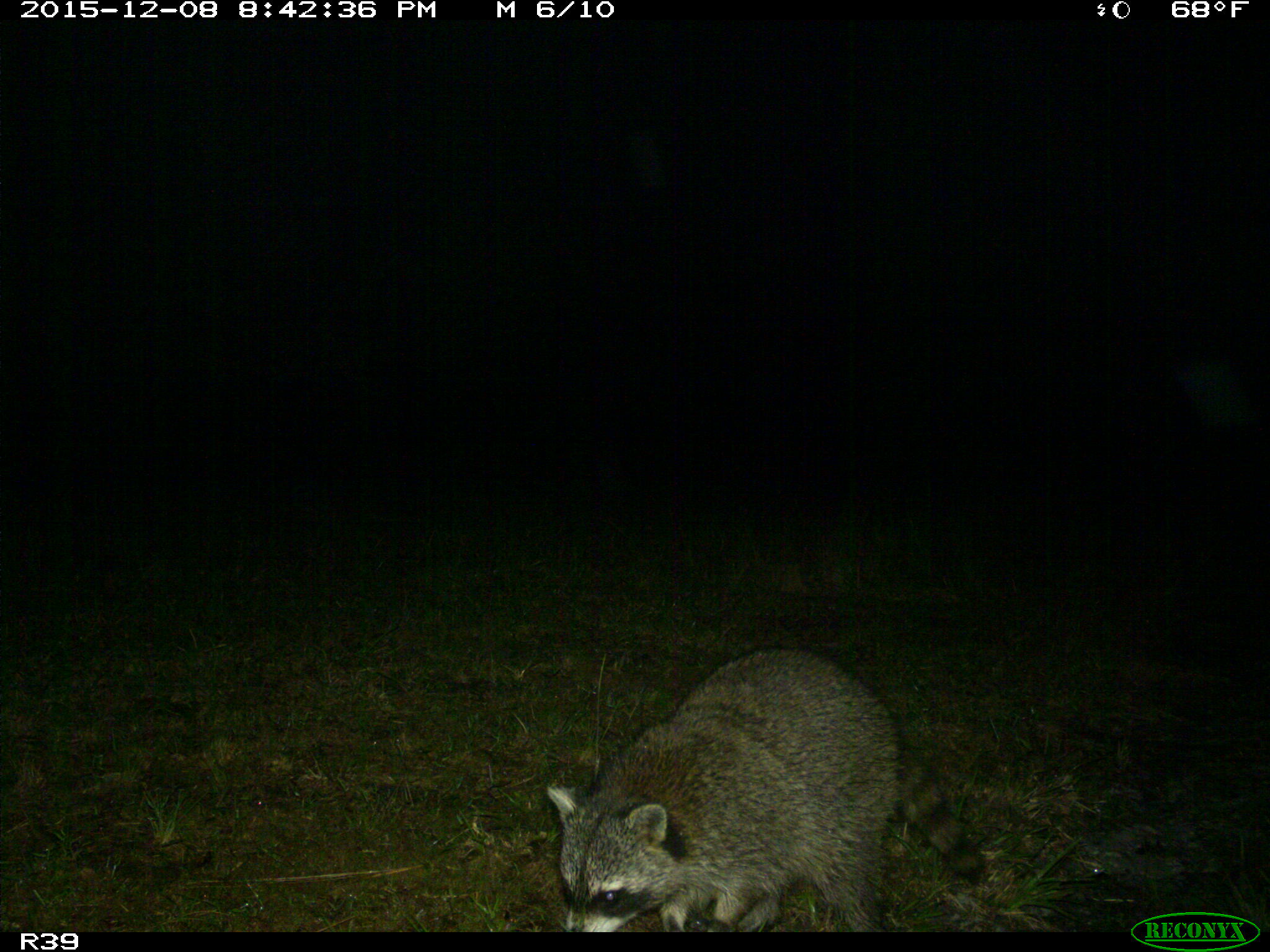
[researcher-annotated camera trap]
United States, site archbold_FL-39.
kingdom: Animalia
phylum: Chordata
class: Mammalia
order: Carnivora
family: Procyonidae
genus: Procyon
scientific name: Procyon lotor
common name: common raccoon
Procyon lotor (common raccoon).